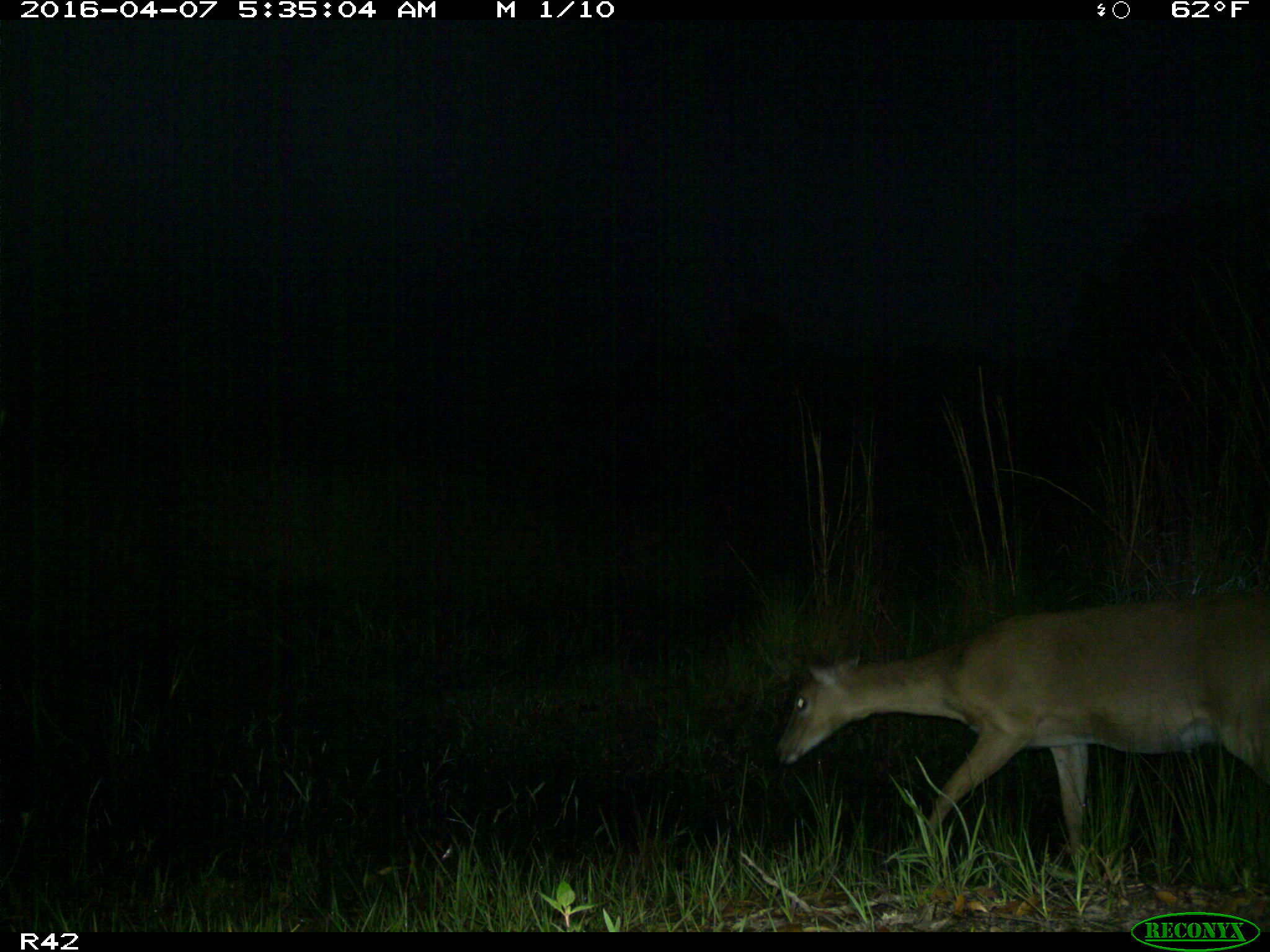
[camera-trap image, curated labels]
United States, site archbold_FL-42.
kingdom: Animalia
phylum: Chordata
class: Mammalia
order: Artiodactyla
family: Cervidae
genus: Odocoileus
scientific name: Odocoileus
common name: deer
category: unidentified deer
Unidentified deer (deer) (Odocoileus).